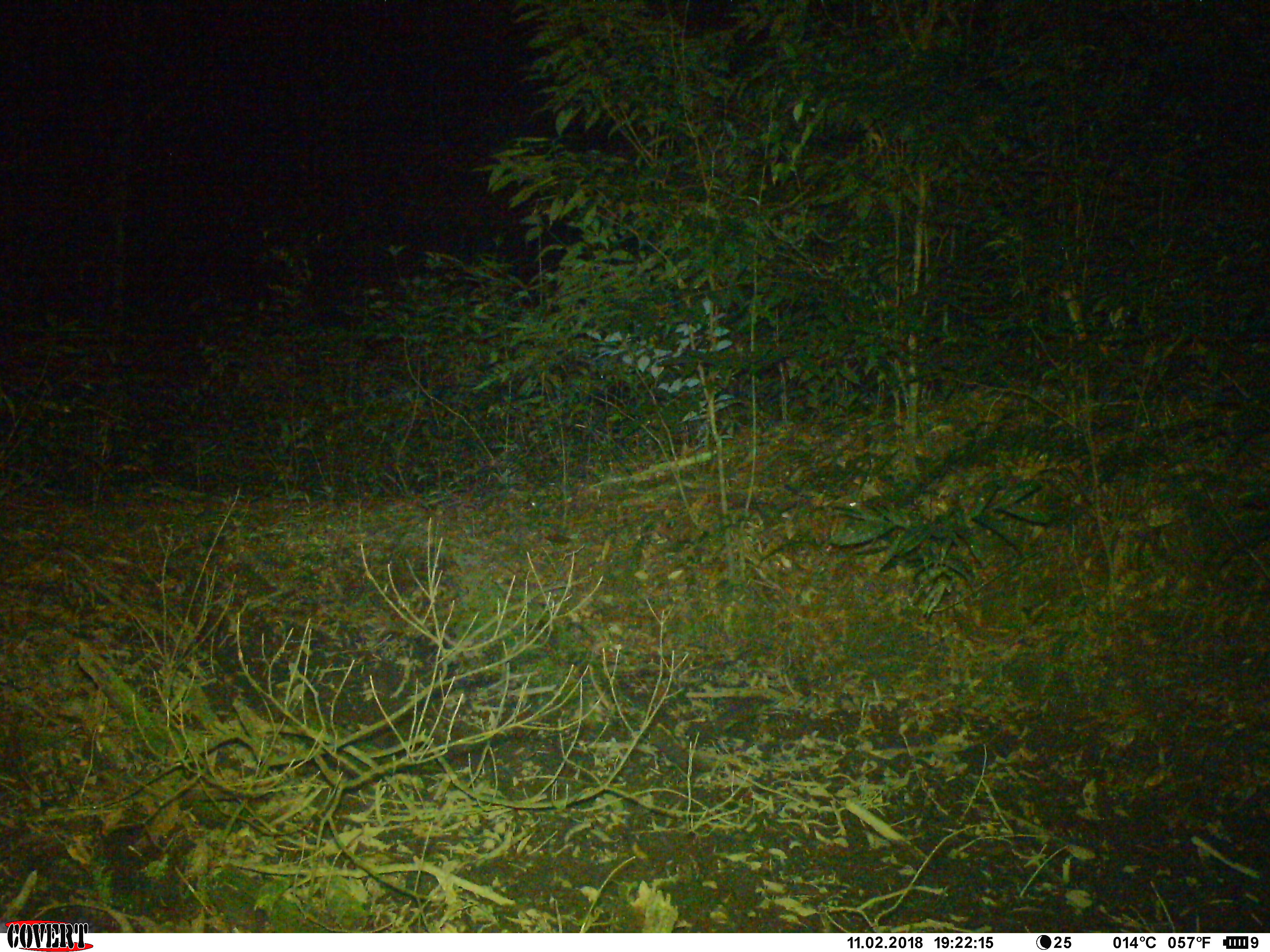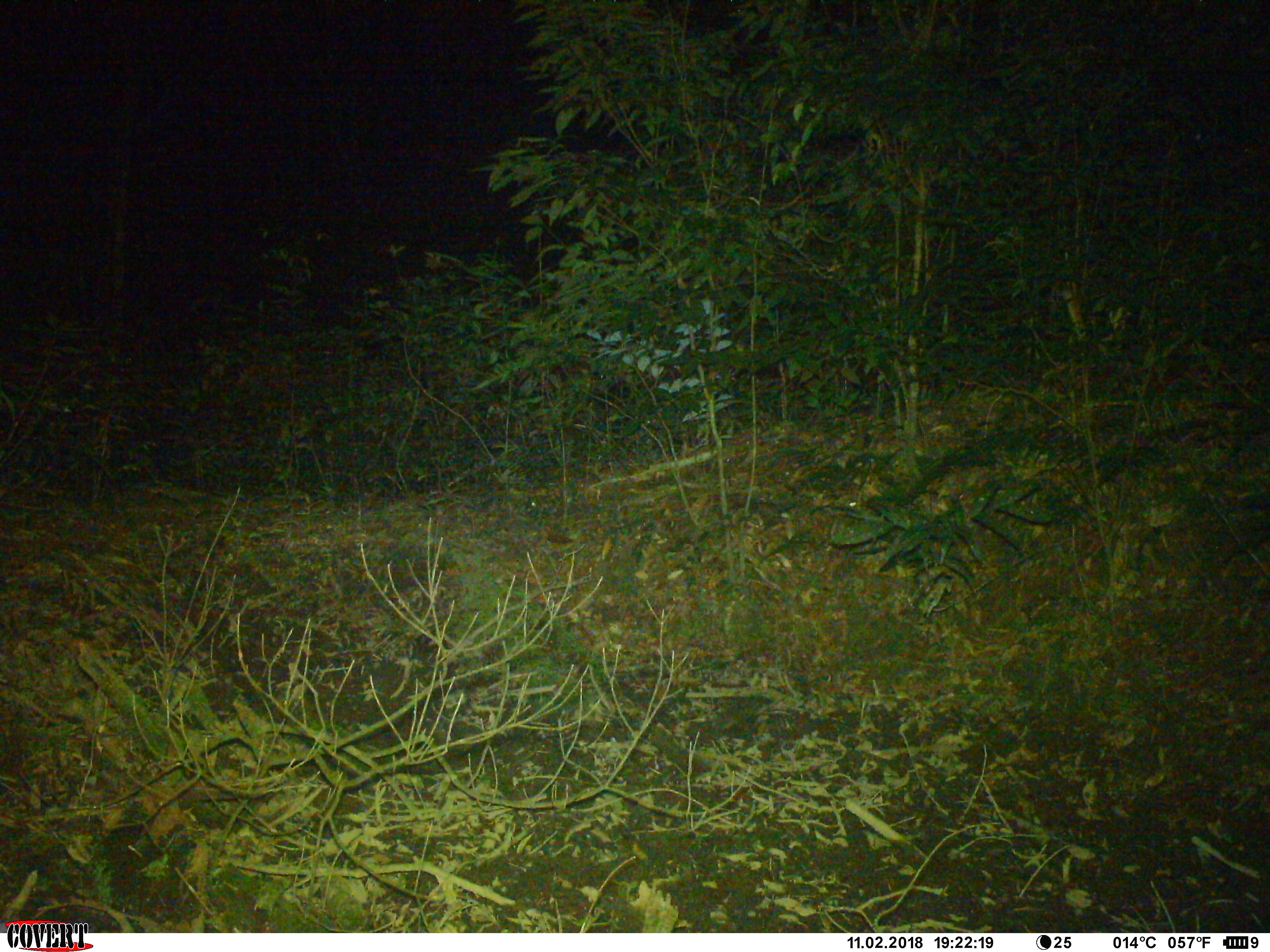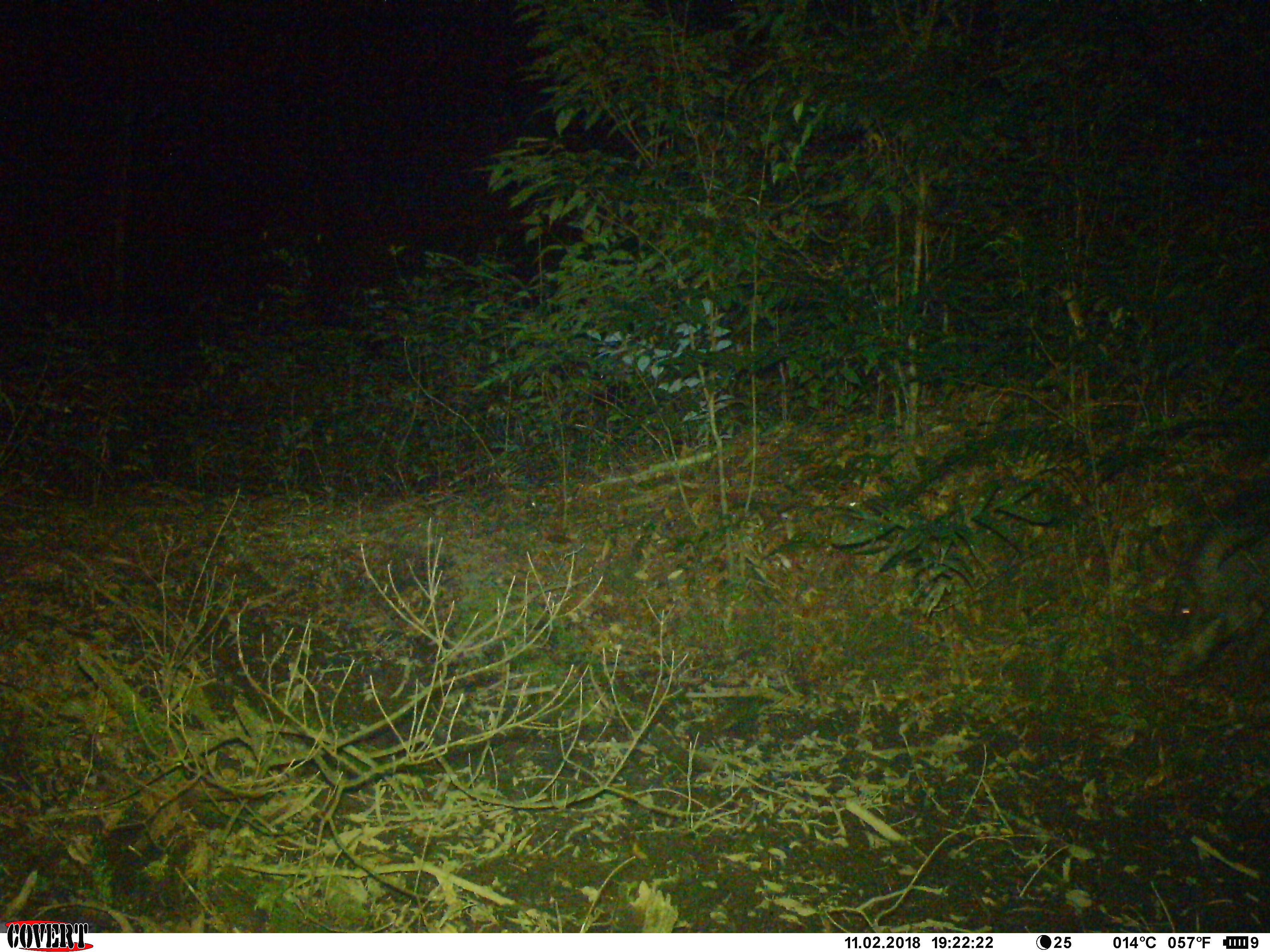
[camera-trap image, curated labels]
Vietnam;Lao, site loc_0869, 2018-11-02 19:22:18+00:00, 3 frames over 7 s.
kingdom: Animalia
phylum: Chordata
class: Mammalia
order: Artiodactyla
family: Suidae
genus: Sus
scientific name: Sus scrofa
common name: eurasian wild pig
Eurasian wild pig (Sus scrofa). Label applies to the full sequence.